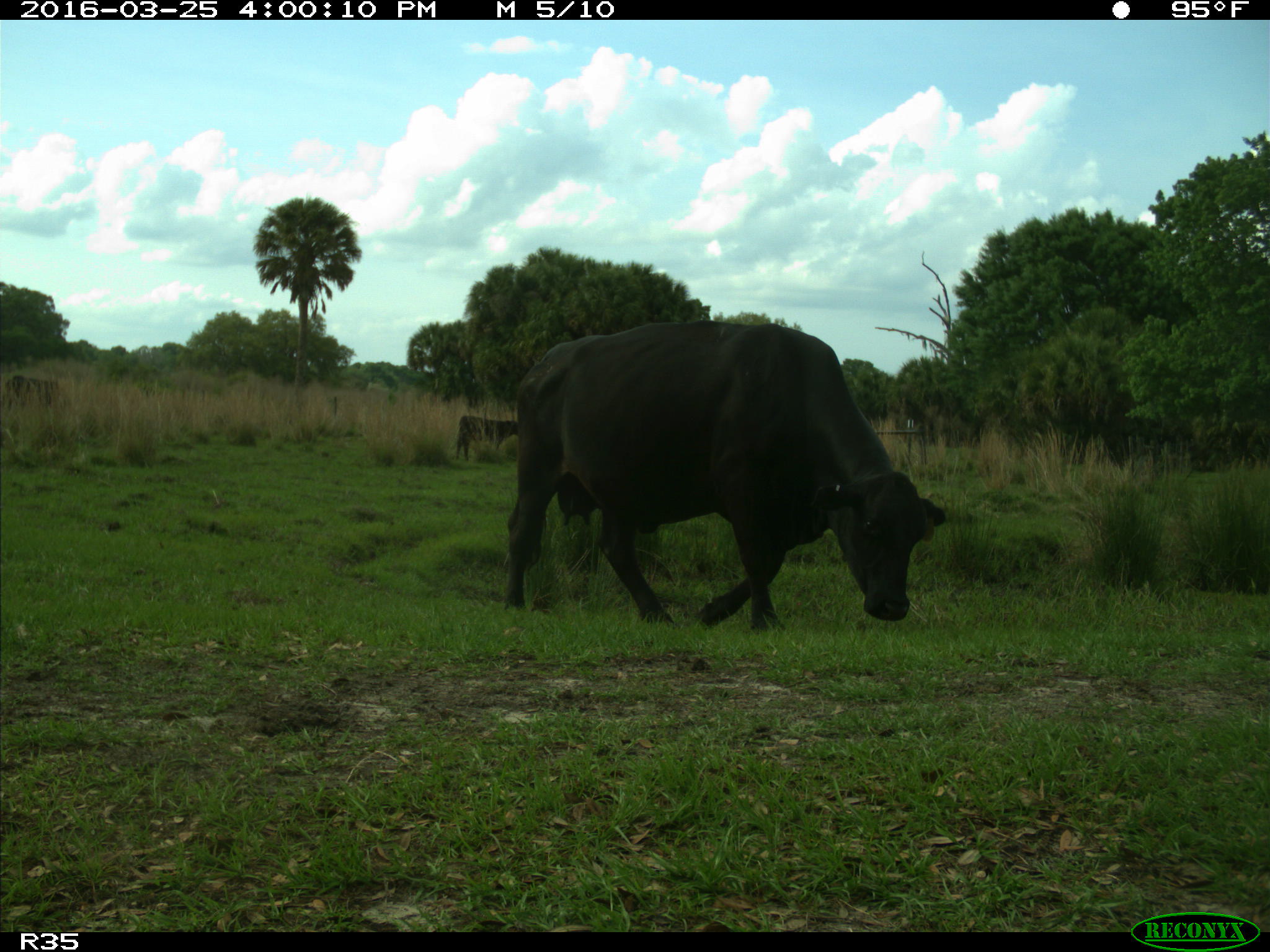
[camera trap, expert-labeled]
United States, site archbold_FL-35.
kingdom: Animalia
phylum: Chordata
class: Mammalia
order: Artiodactyla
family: Bovidae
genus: Bos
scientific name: Bos taurus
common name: domestic cow